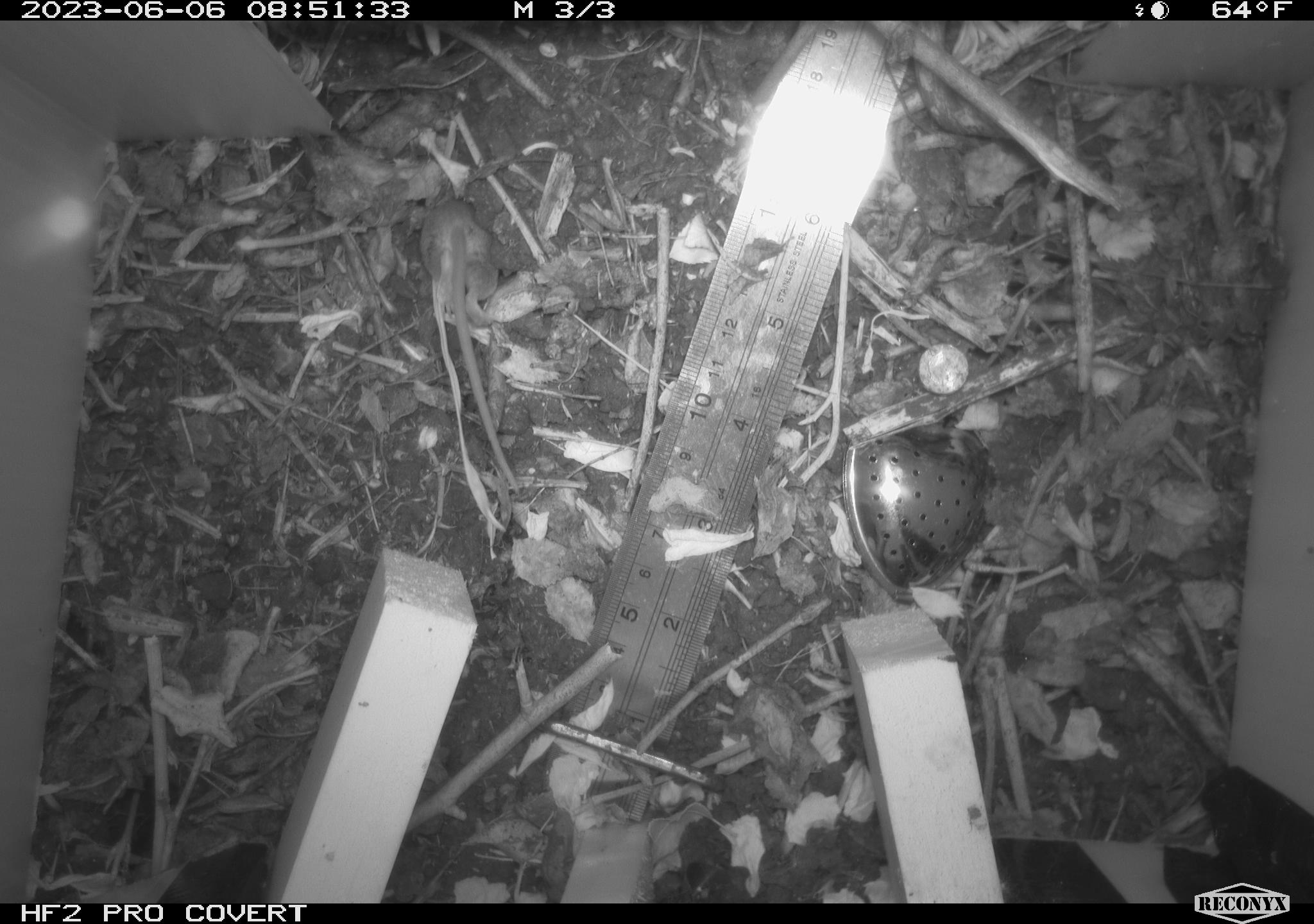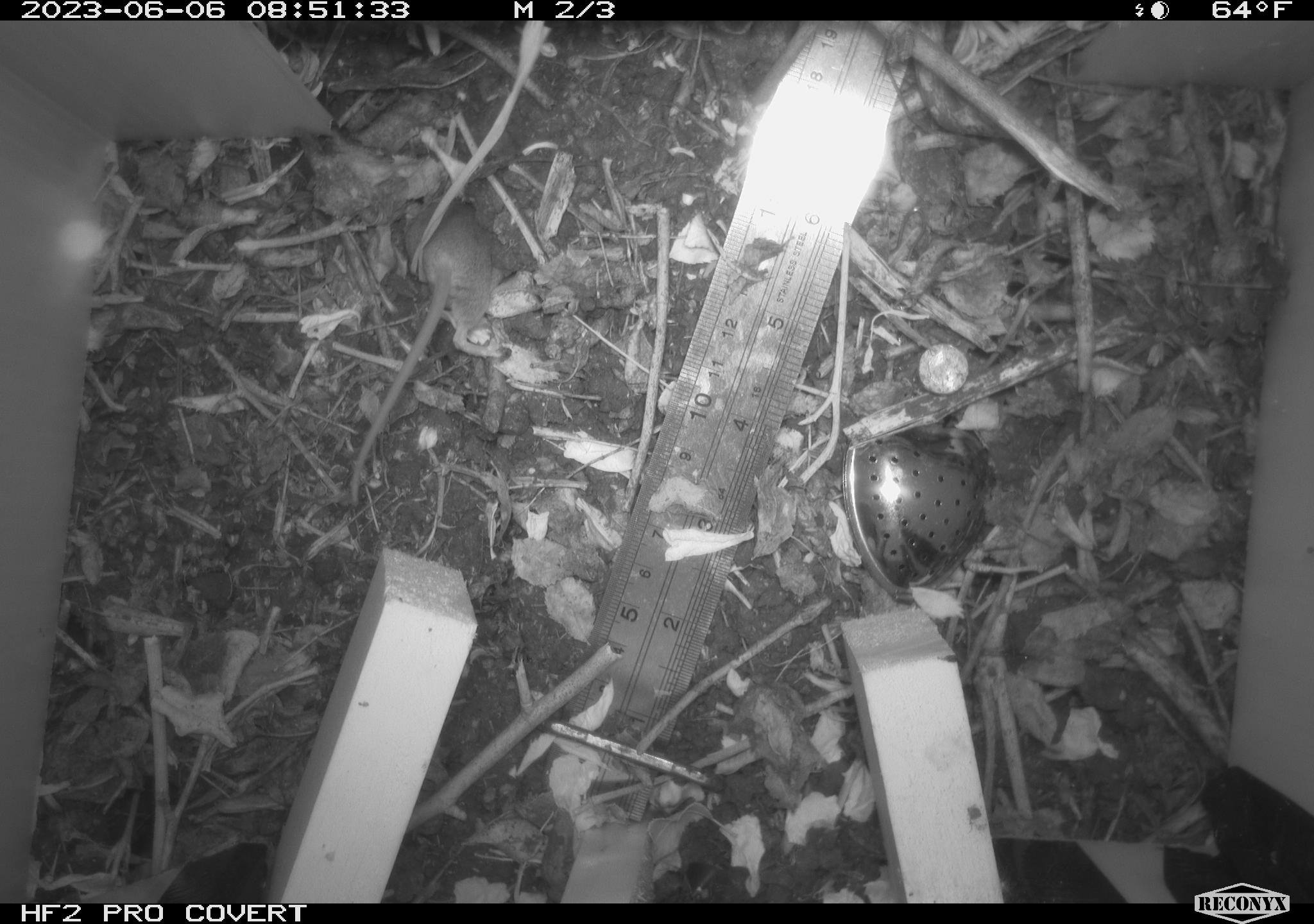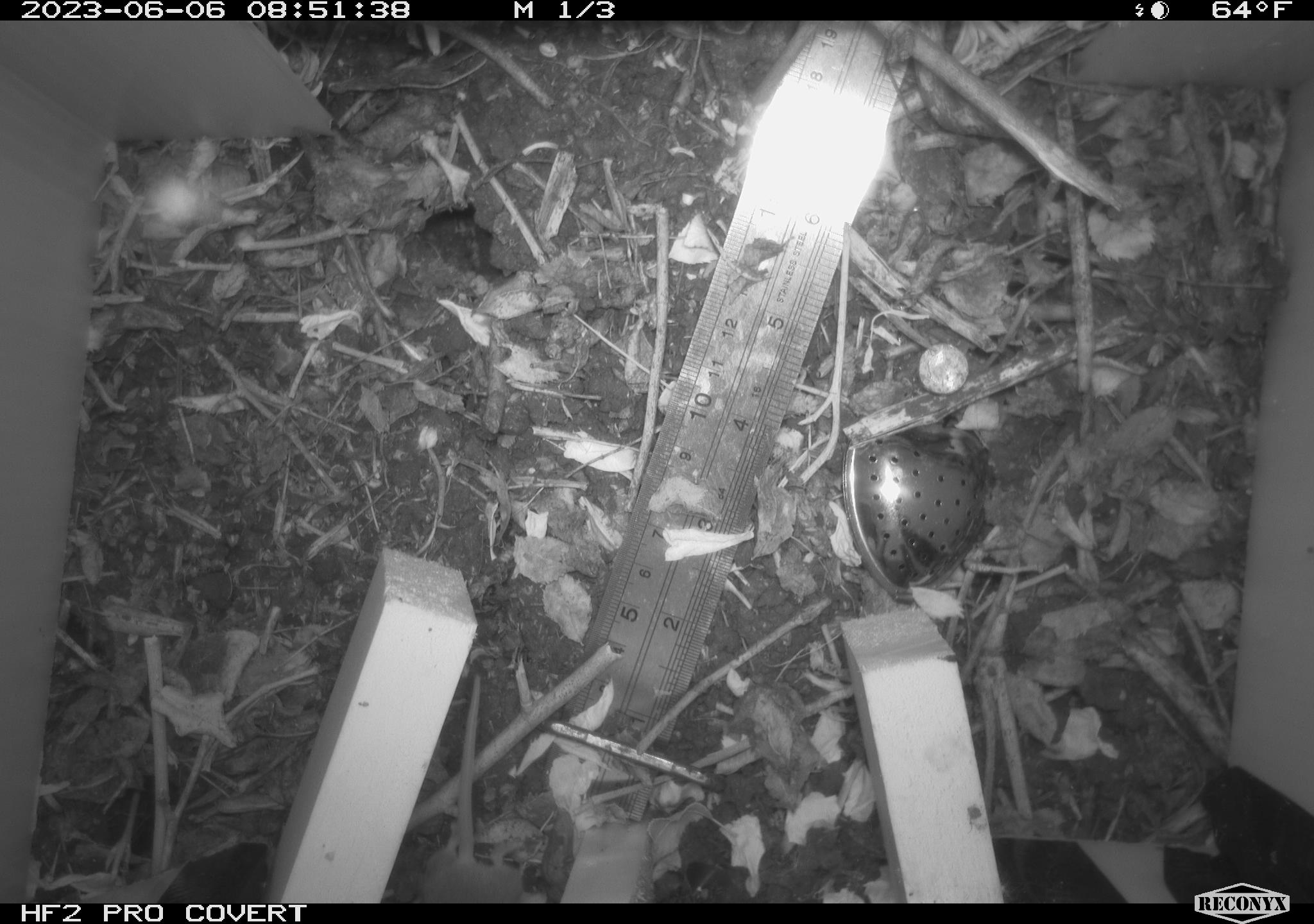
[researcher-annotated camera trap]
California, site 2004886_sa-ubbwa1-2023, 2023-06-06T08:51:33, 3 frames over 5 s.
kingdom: Animalia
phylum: Chordata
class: Mammalia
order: Rodentia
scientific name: Rodentia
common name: rodent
Rodent (Rodentia).